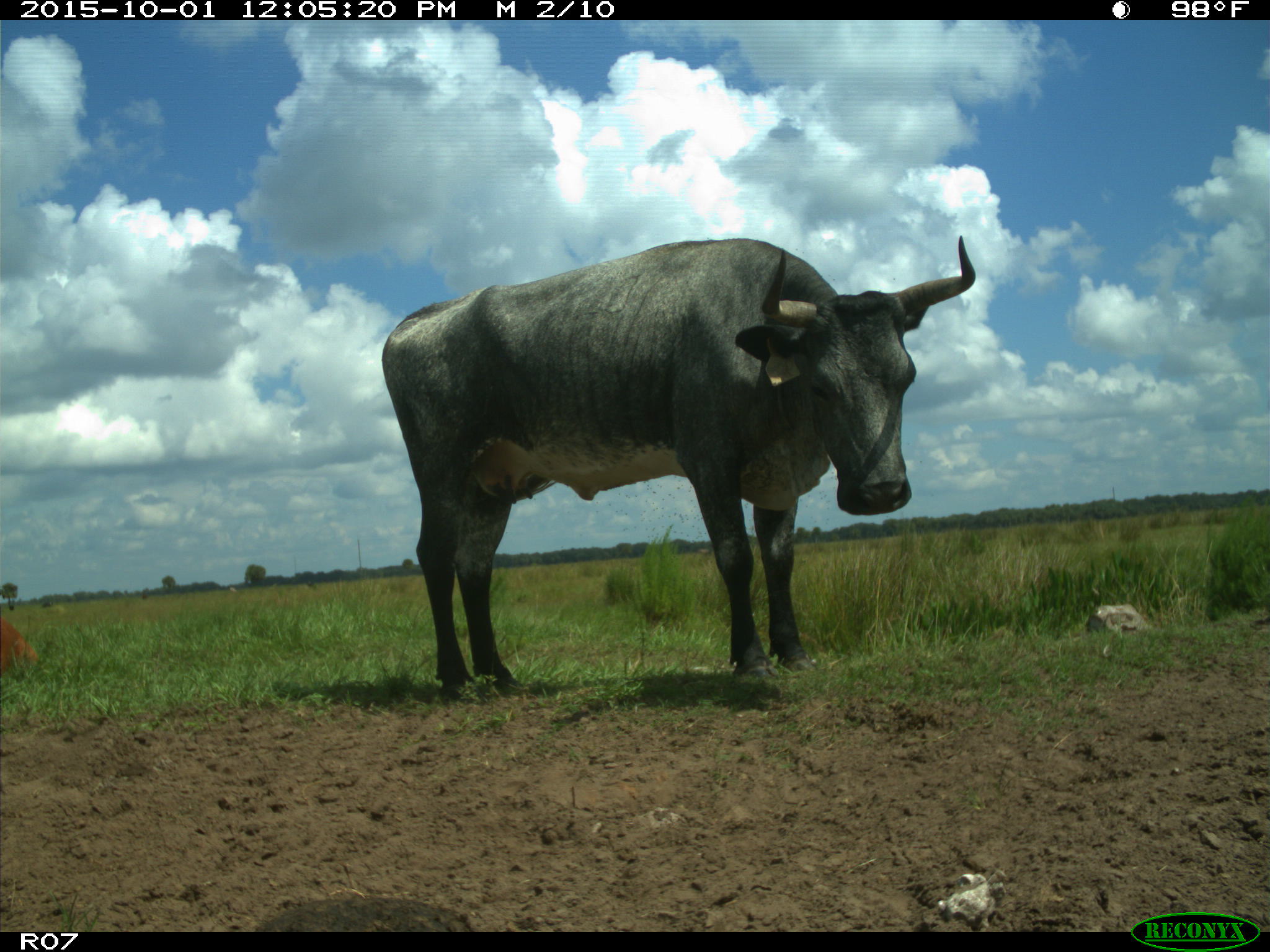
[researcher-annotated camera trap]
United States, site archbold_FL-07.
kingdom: Animalia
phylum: Chordata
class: Mammalia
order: Artiodactyla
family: Bovidae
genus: Bos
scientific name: Bos taurus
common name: domestic cow